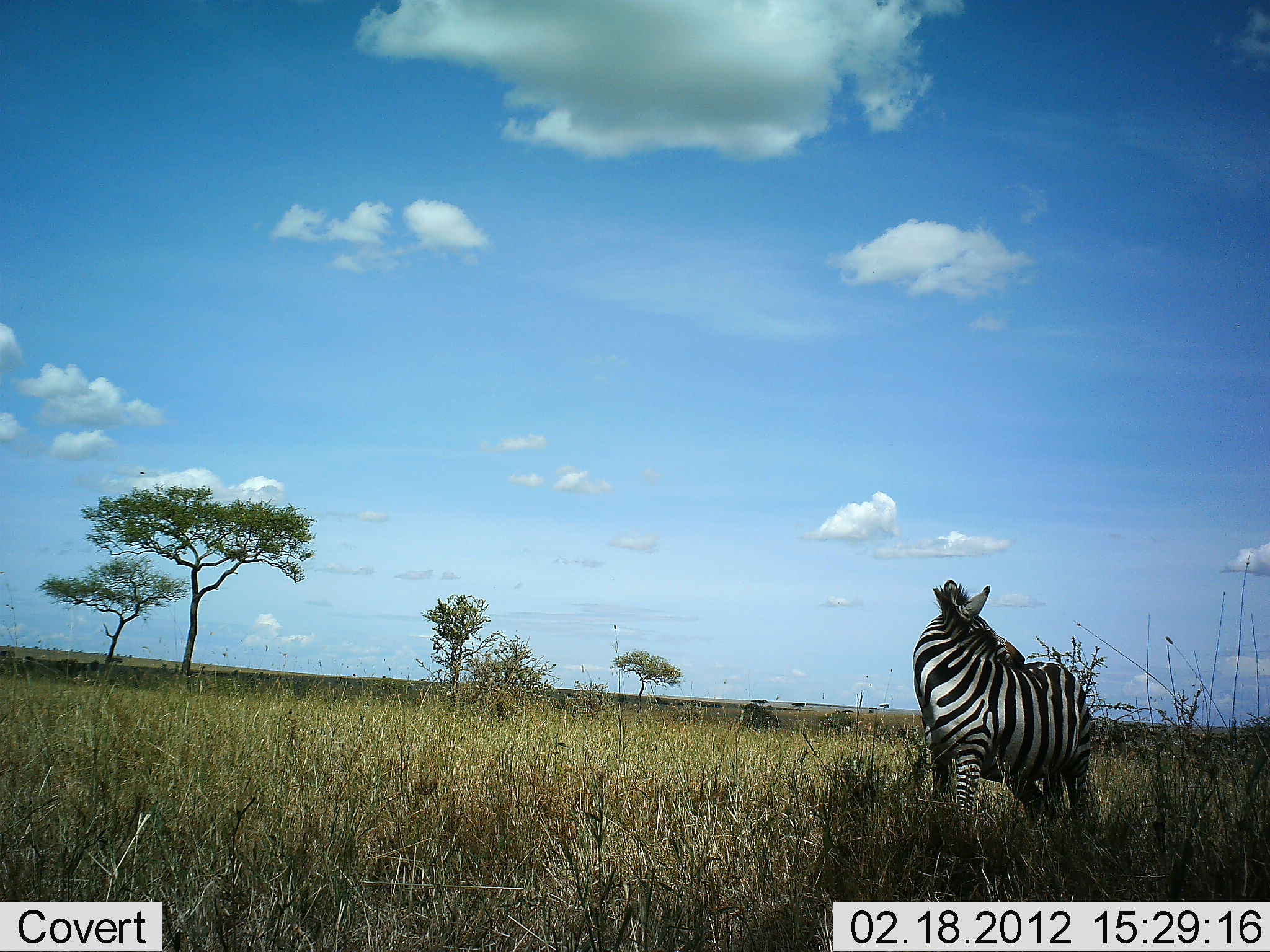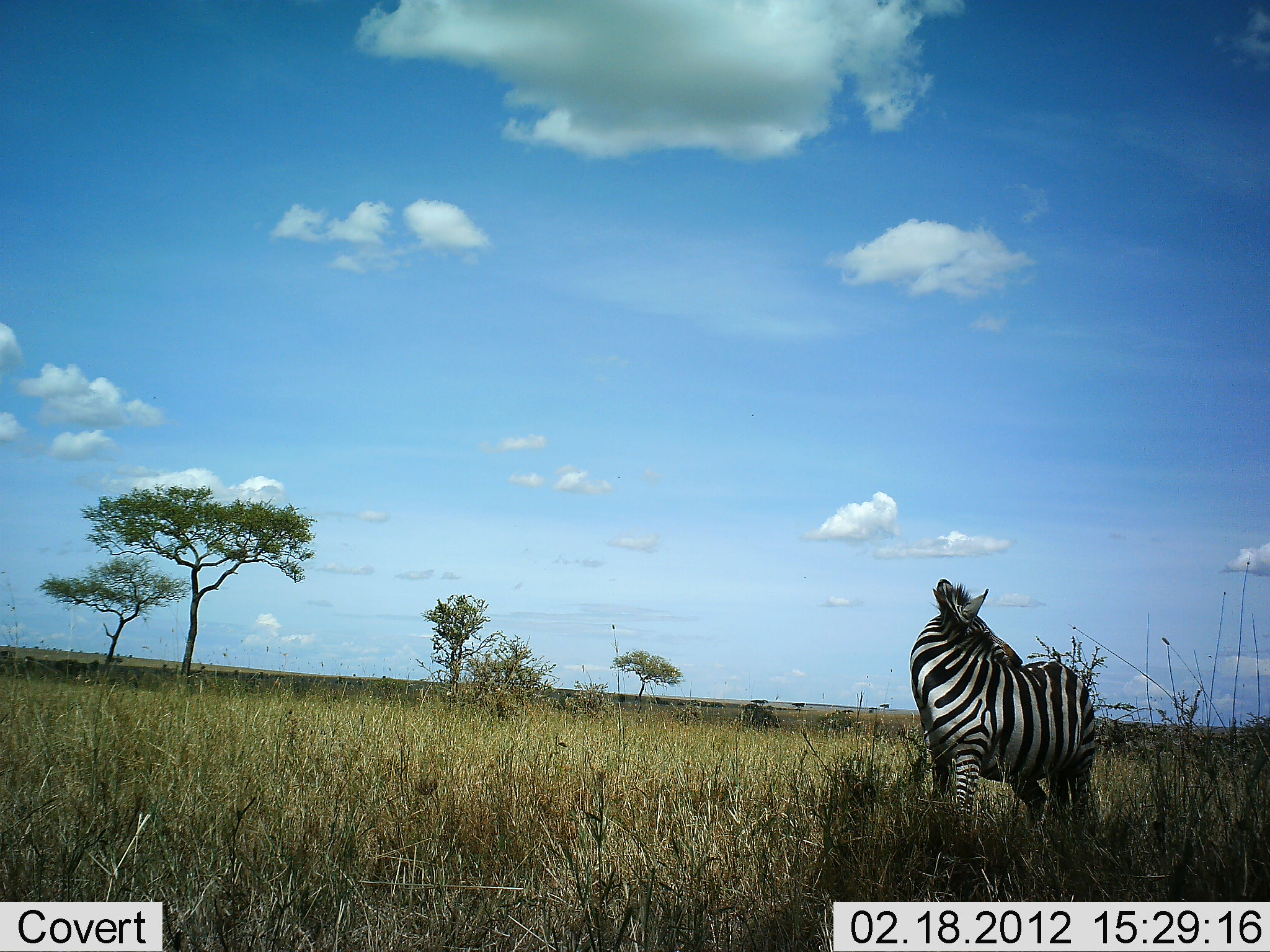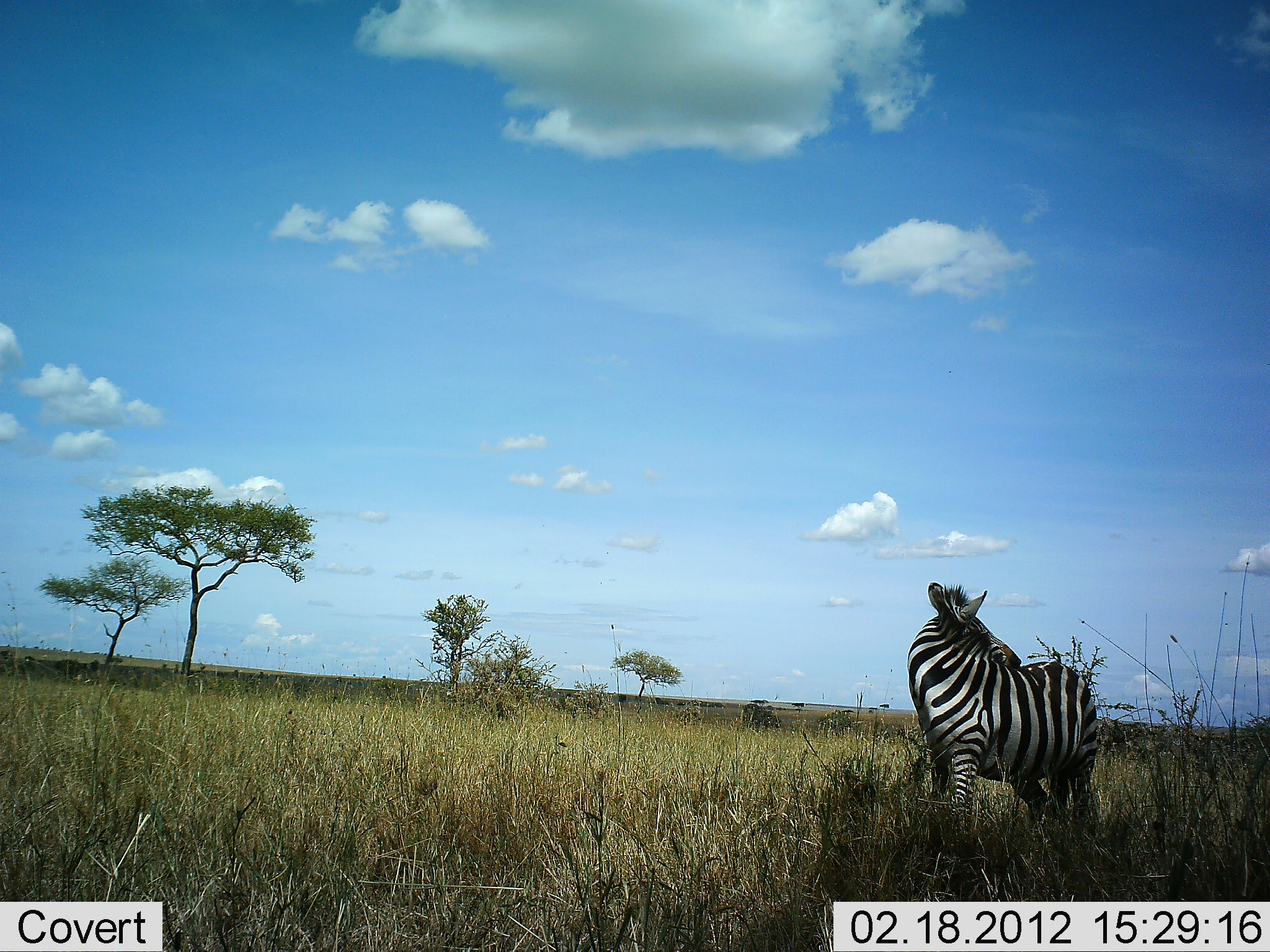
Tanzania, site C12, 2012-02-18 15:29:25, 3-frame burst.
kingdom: Animalia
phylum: Chordata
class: Mammalia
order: Perissodactyla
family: Equidae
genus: Equus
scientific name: Equus quagga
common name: plains zebra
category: zebra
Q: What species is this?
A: Zebra (plains zebra) (Equus quagga).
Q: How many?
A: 1.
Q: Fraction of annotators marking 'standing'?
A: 94%.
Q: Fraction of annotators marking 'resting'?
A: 3%.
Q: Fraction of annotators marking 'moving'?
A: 6%.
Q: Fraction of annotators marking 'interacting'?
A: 0%.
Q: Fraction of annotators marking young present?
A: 0%.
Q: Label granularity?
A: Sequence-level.